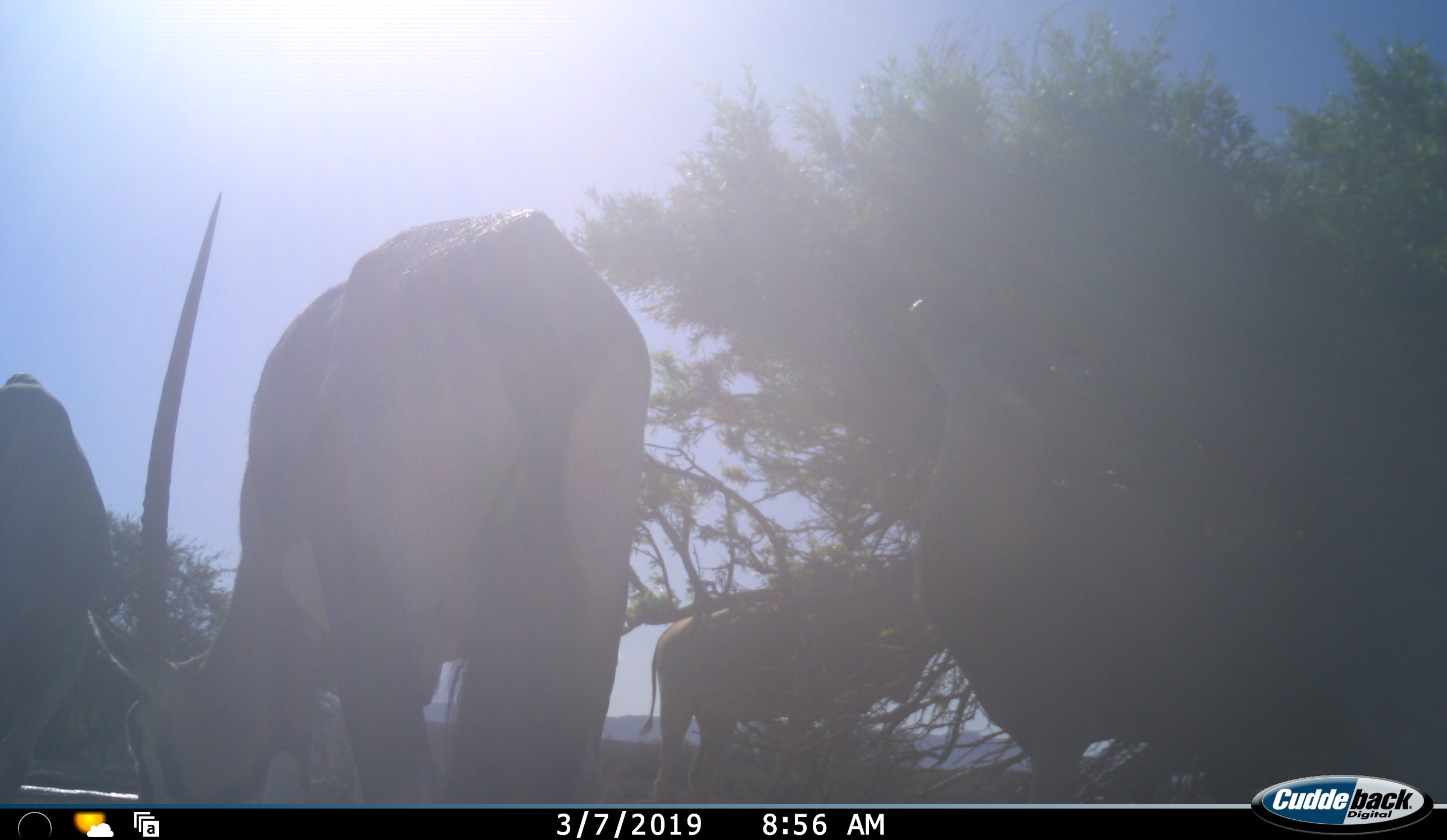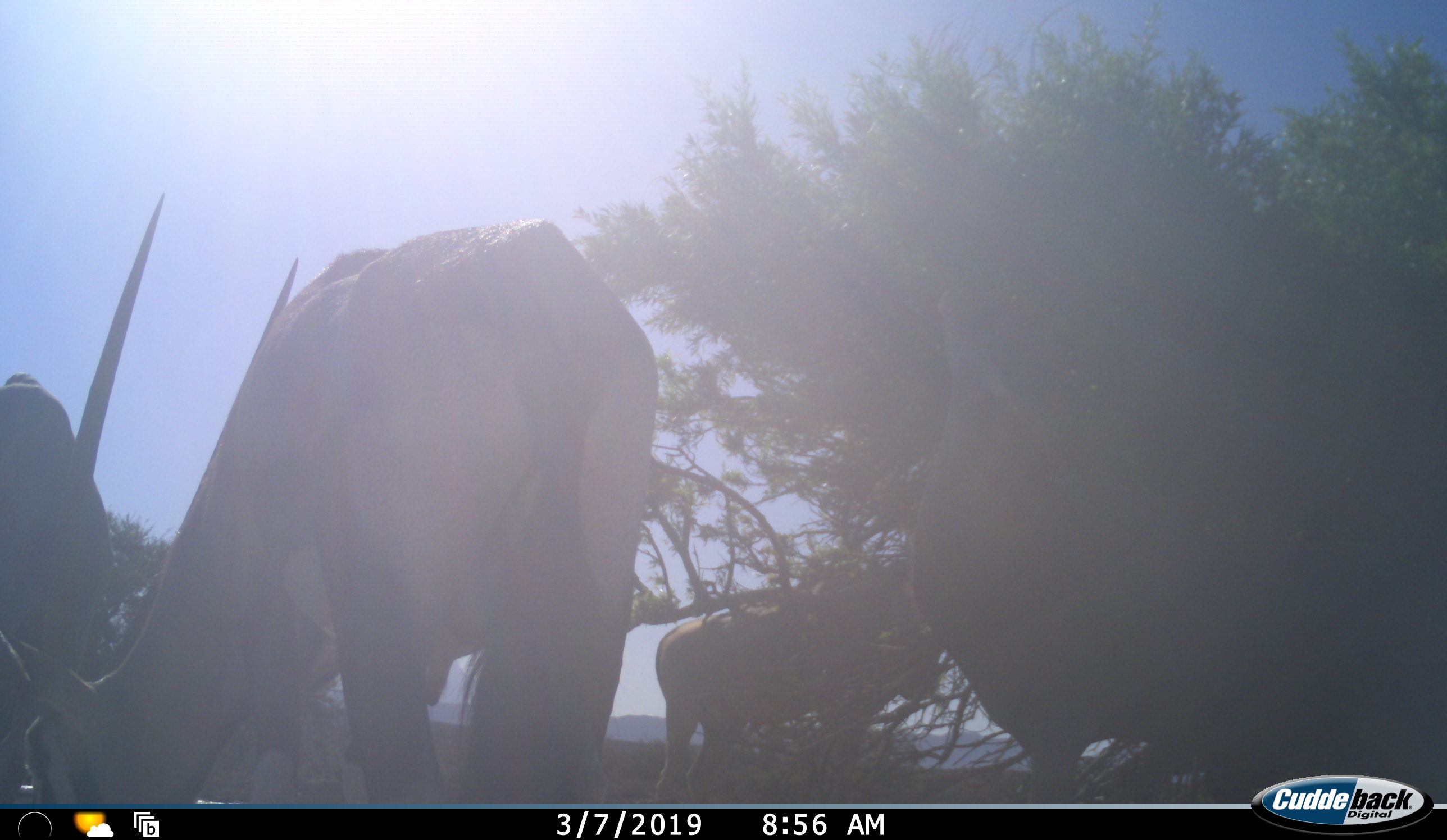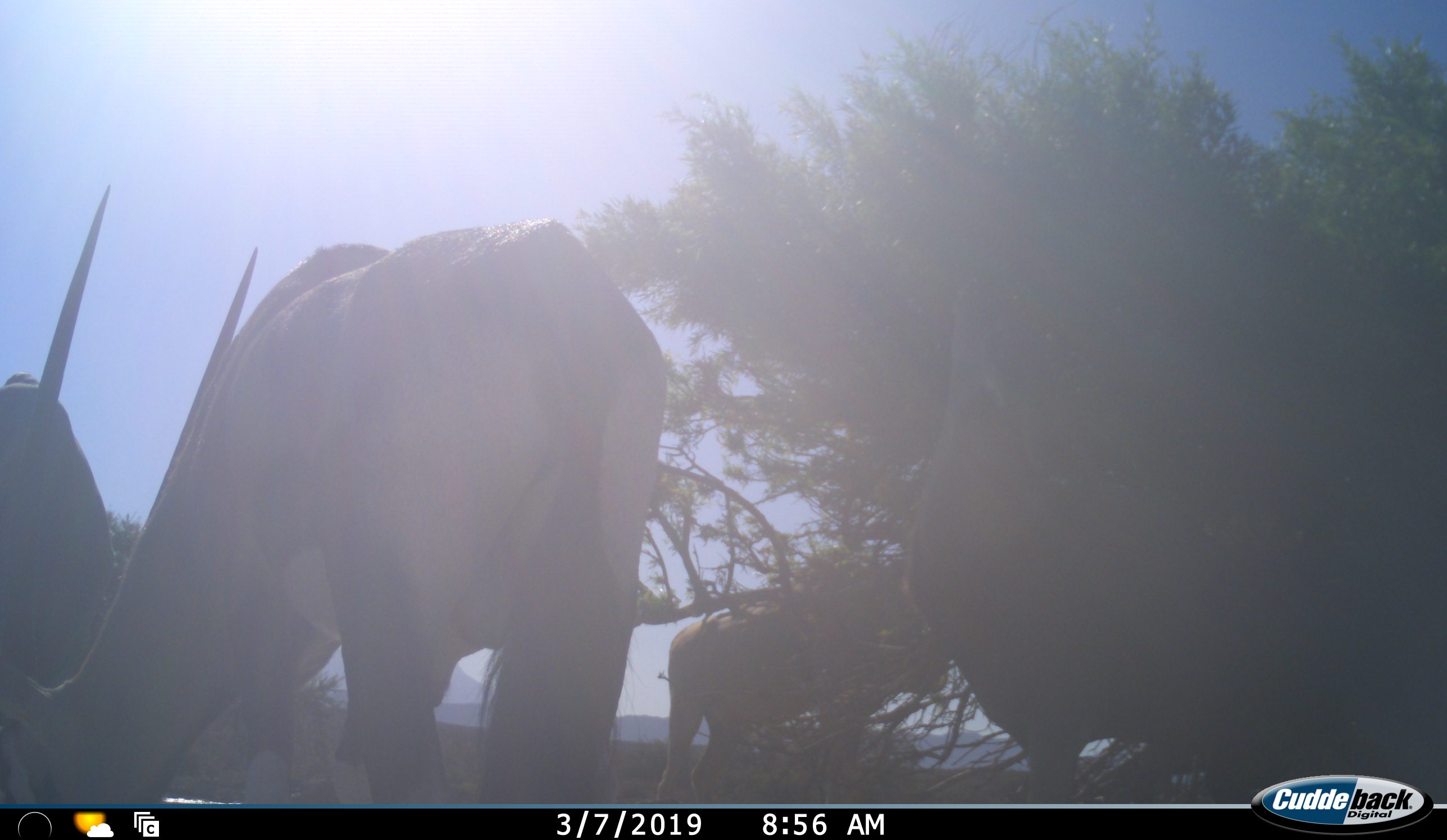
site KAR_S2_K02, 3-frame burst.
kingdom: Animalia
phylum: Chordata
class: Mammalia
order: Artiodactyla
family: Bovidae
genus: Oryx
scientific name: Oryx gazella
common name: gemsbok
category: oryx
Oryx (gemsbok) (Oryx gazella), count 4. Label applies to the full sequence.